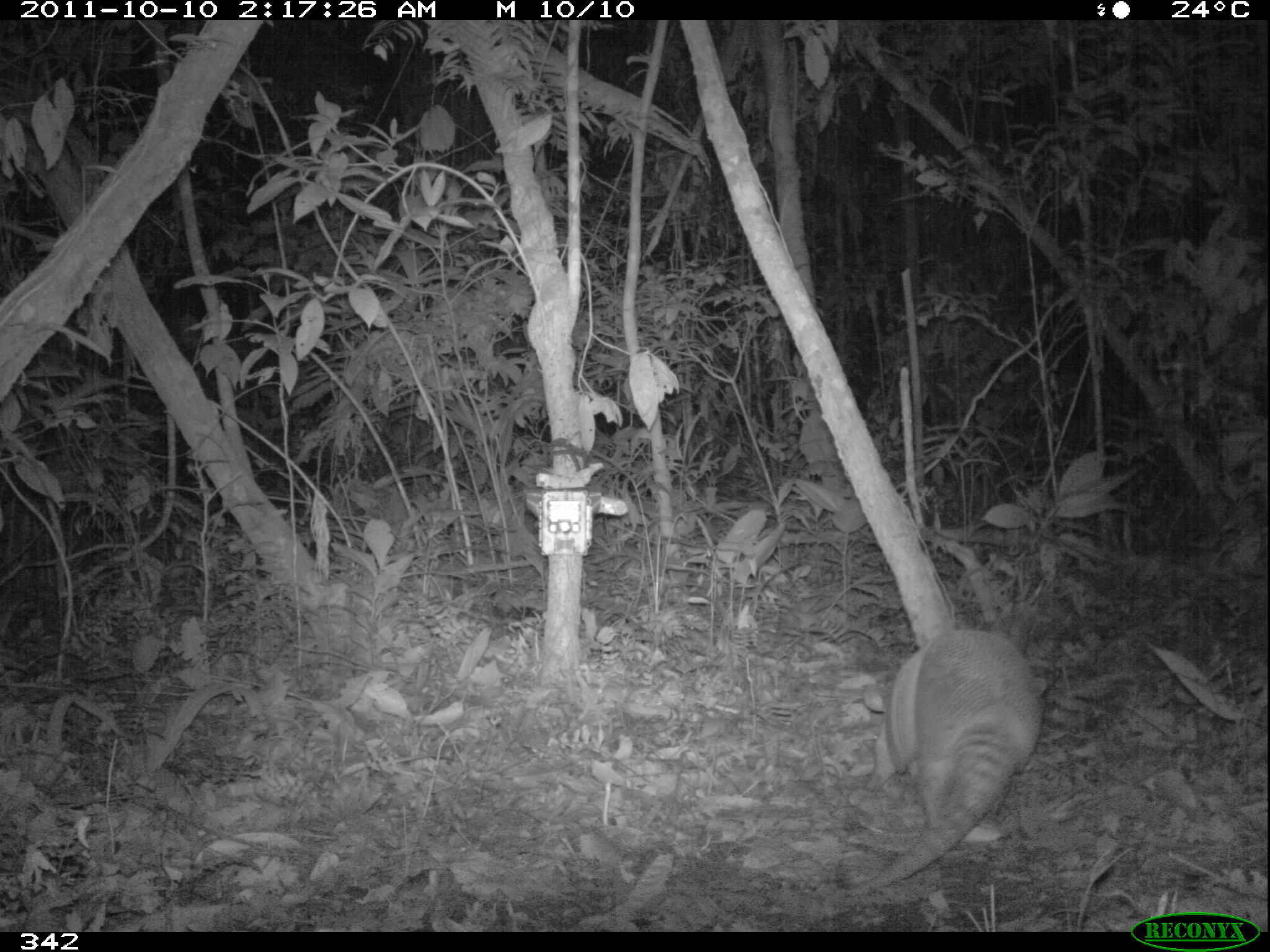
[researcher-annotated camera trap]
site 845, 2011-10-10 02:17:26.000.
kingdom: Animalia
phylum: Chordata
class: Mammalia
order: Cingulata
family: Dasypodidae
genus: Dasypus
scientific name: Dasypus kappleri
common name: greater long-nosed armadillo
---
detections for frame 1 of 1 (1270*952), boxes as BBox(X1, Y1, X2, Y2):
dasypus kappleri: BBox(844, 627, 1043, 896)